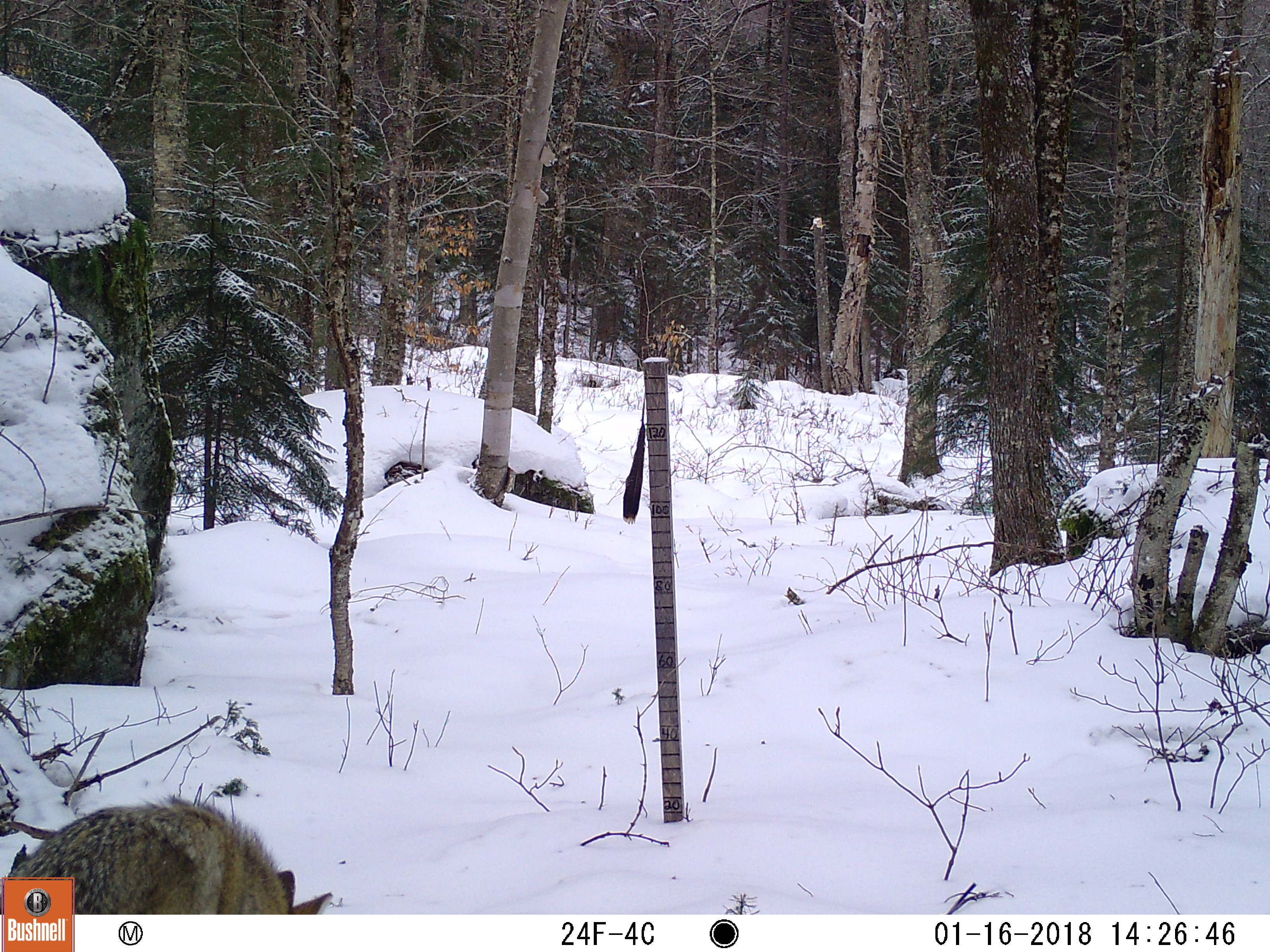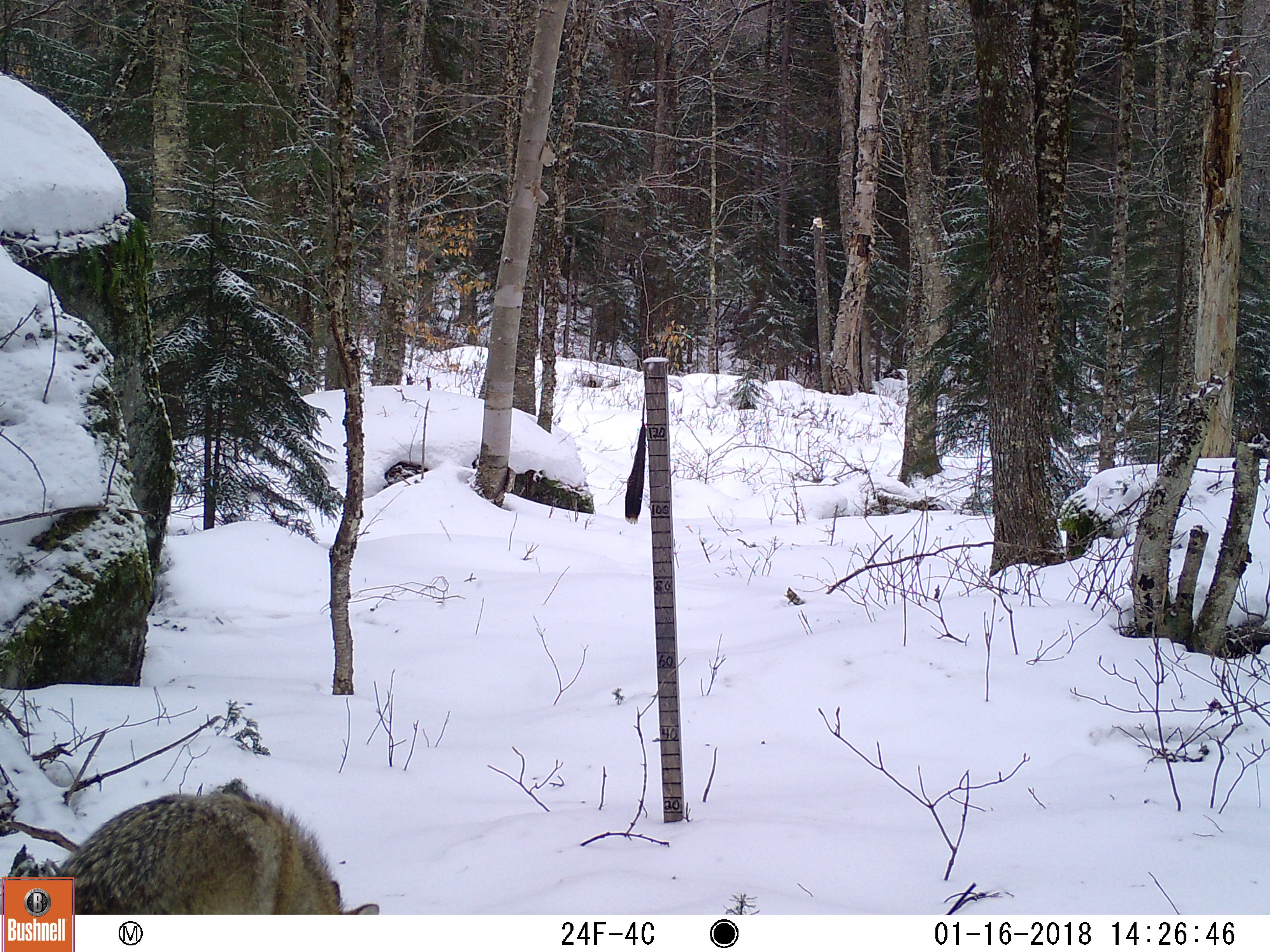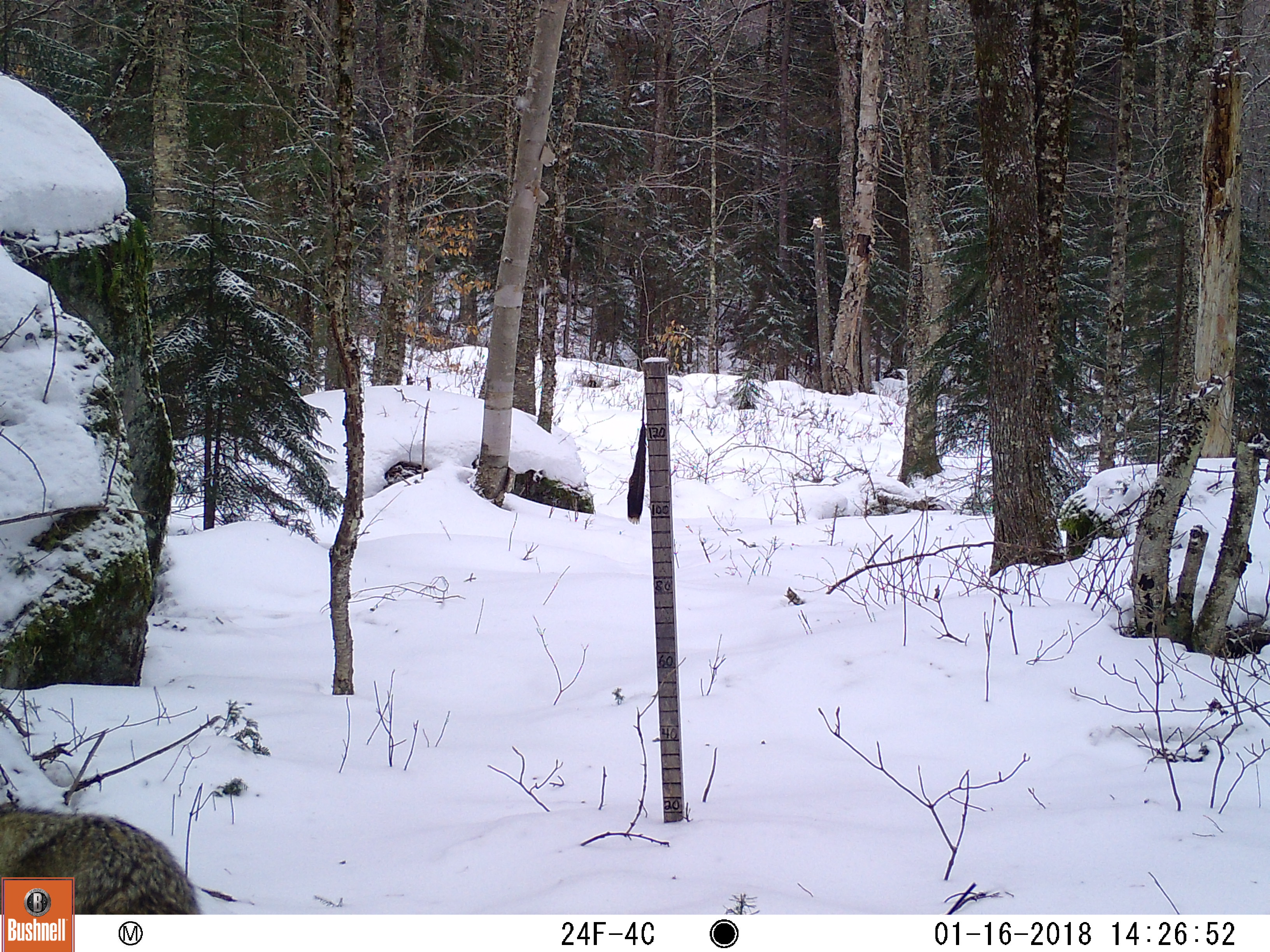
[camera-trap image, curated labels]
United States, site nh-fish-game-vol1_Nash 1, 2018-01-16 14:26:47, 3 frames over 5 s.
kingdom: Animalia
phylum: Chordata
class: Mammalia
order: Carnivora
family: Canidae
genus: Canis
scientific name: Canis latrans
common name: coyote